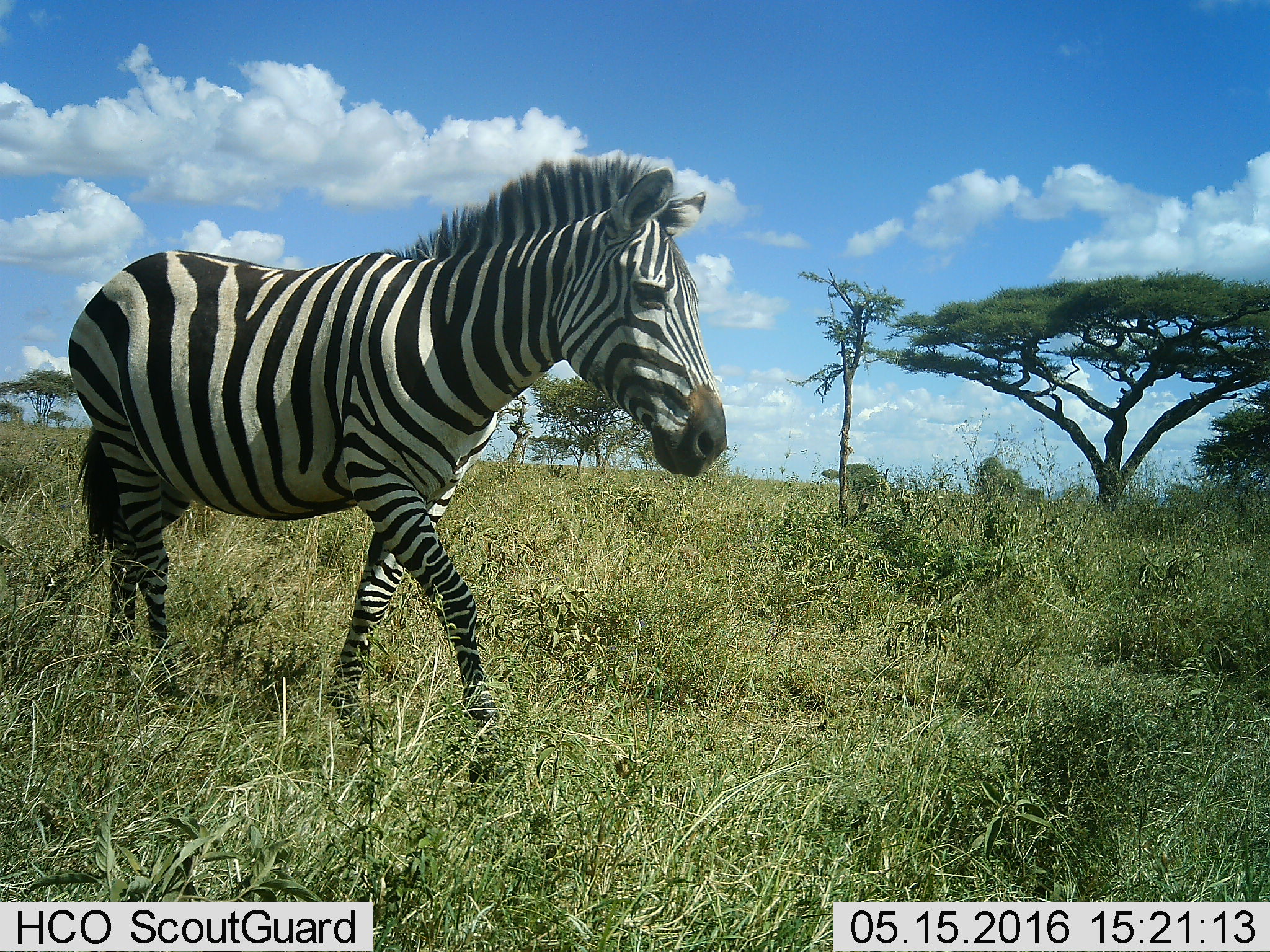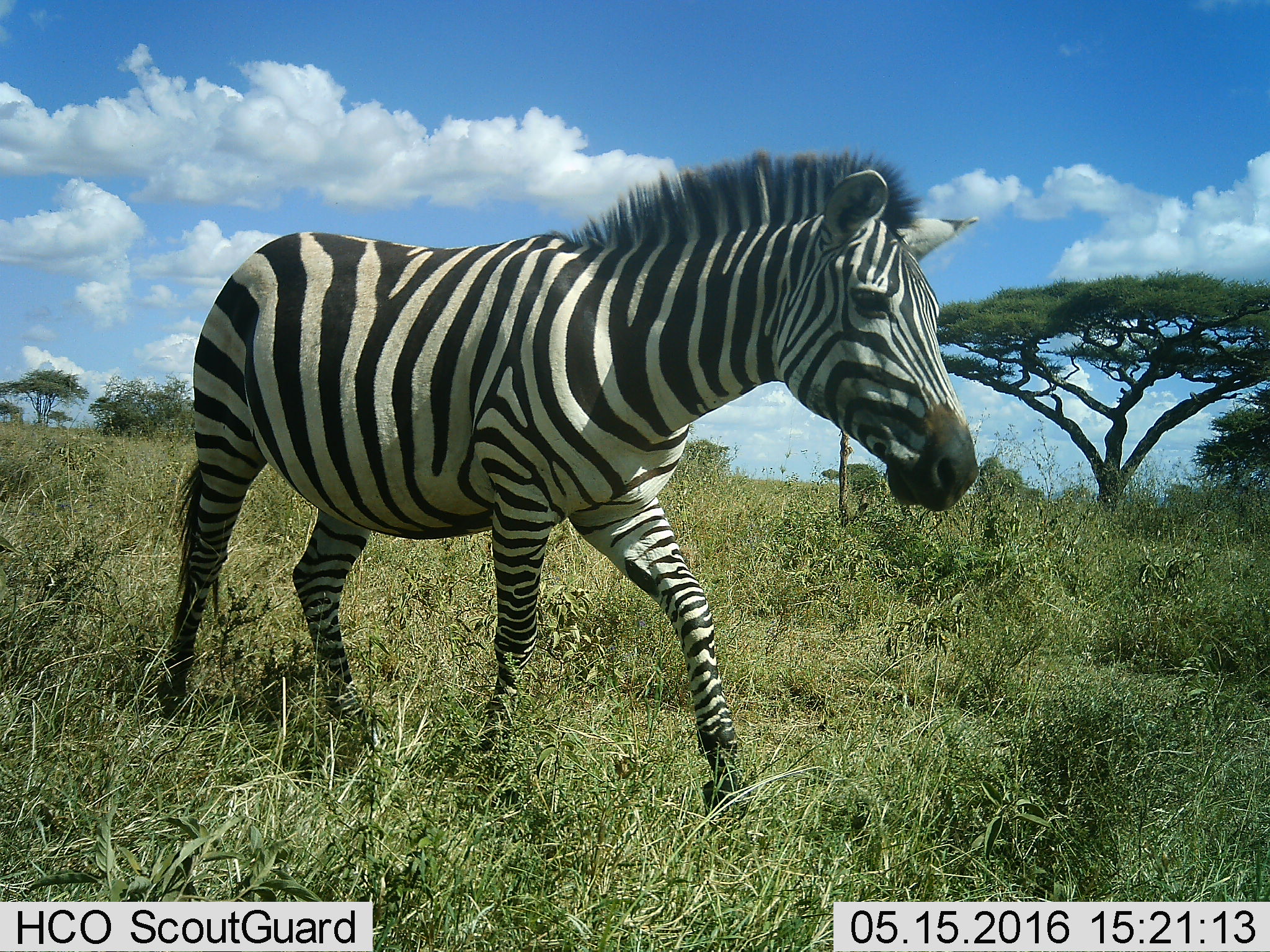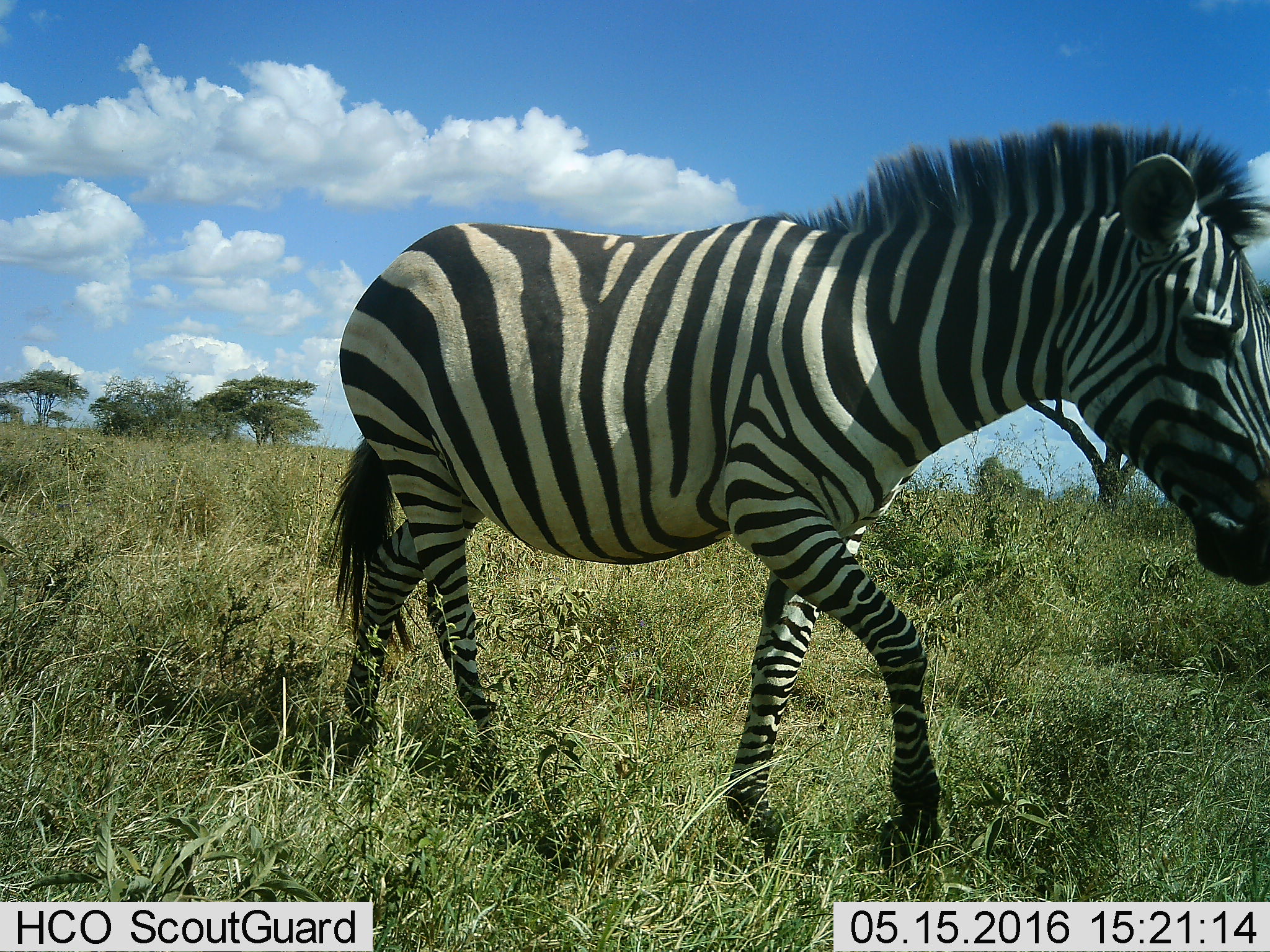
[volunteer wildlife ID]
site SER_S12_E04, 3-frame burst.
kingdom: Animalia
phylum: Chordata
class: Mammalia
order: Perissodactyla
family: Equidae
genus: Equus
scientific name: Equus quagga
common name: plains zebra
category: zebraplains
Zebraplains (plains zebra) (Equus quagga), count 1. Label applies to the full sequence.